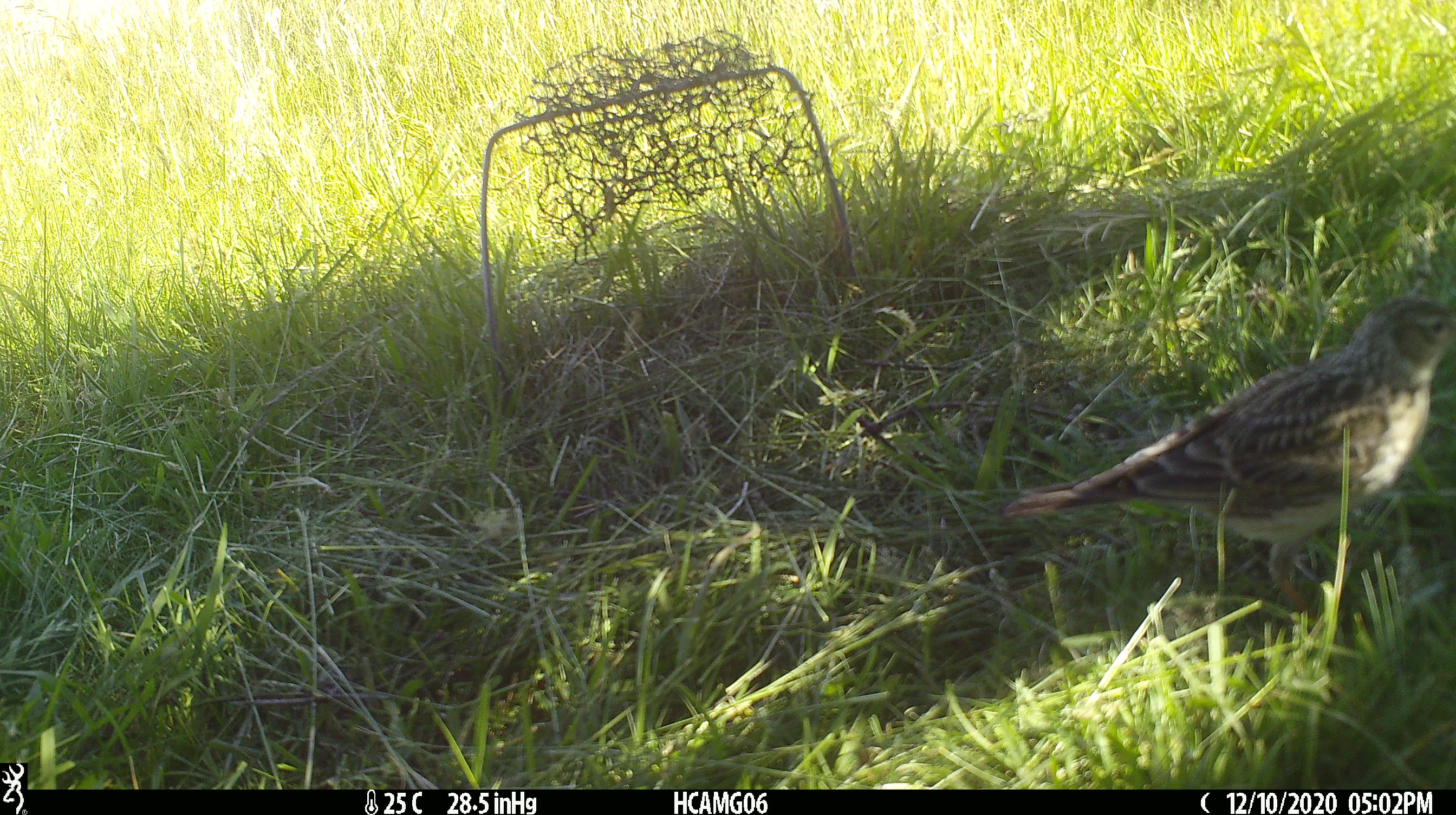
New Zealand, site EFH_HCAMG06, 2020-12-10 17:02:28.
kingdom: Animalia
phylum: Chordata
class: Aves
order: Passeriformes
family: Motacillidae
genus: Anthus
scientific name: Anthus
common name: pipit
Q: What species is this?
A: Pipit (Anthus).